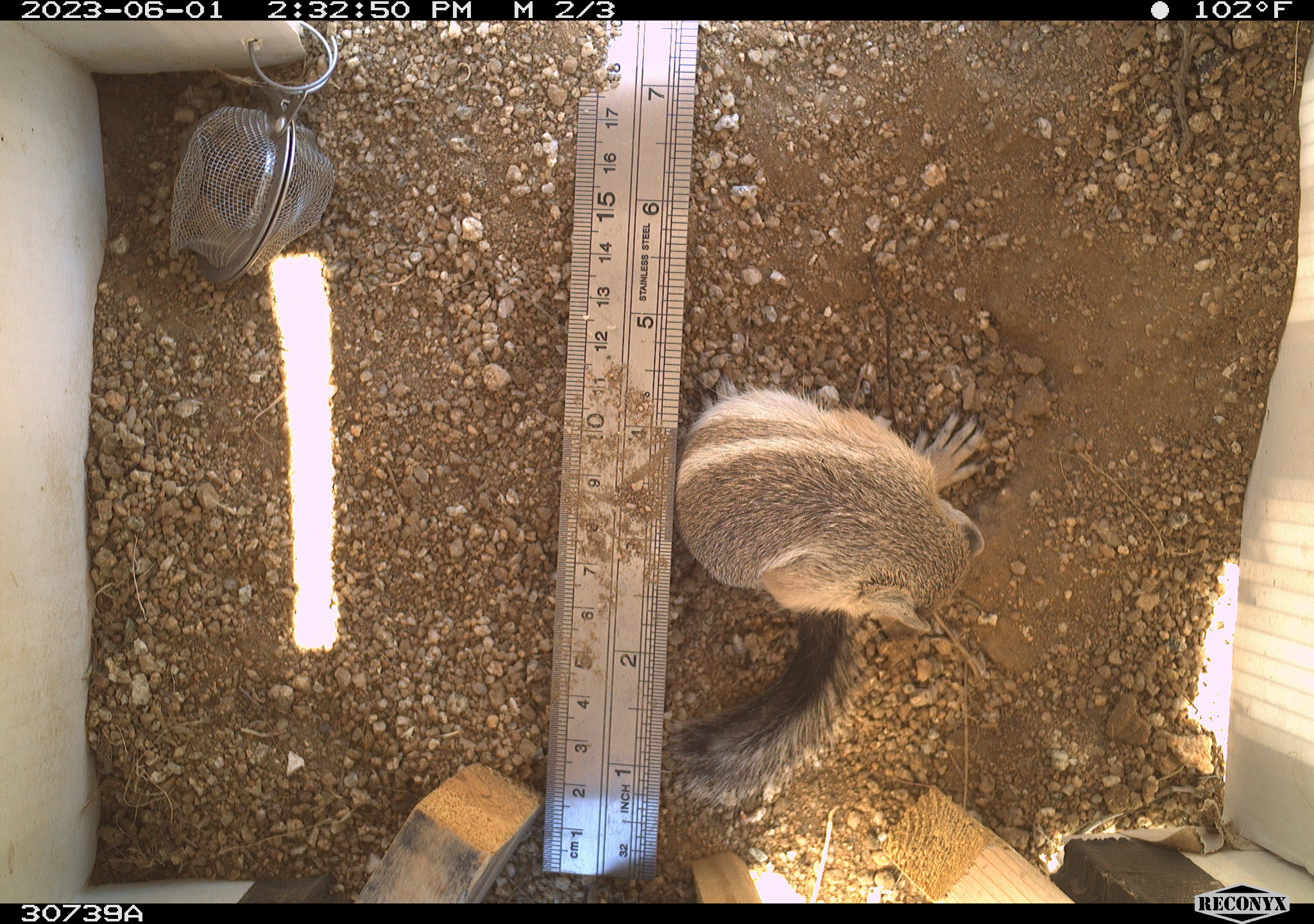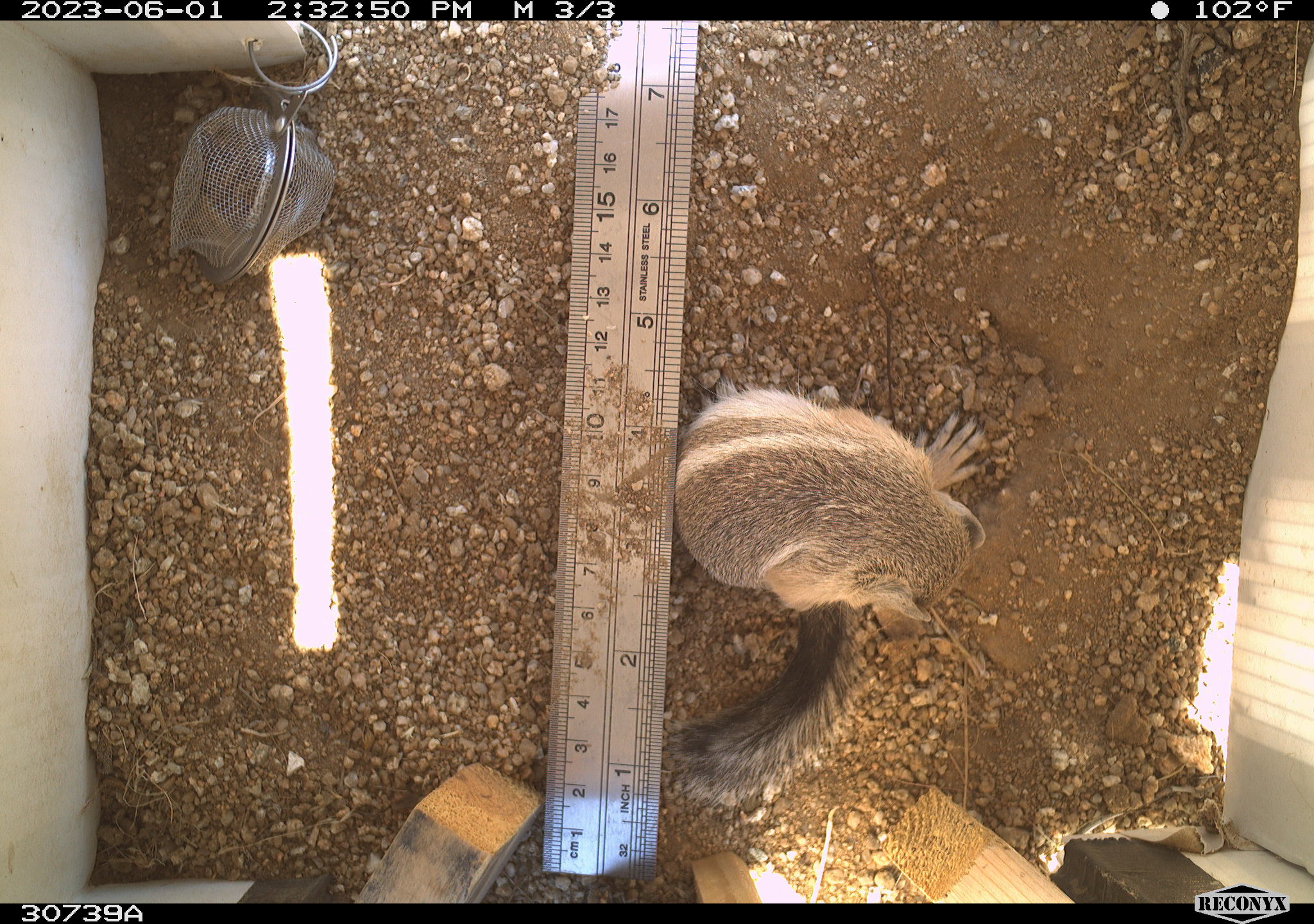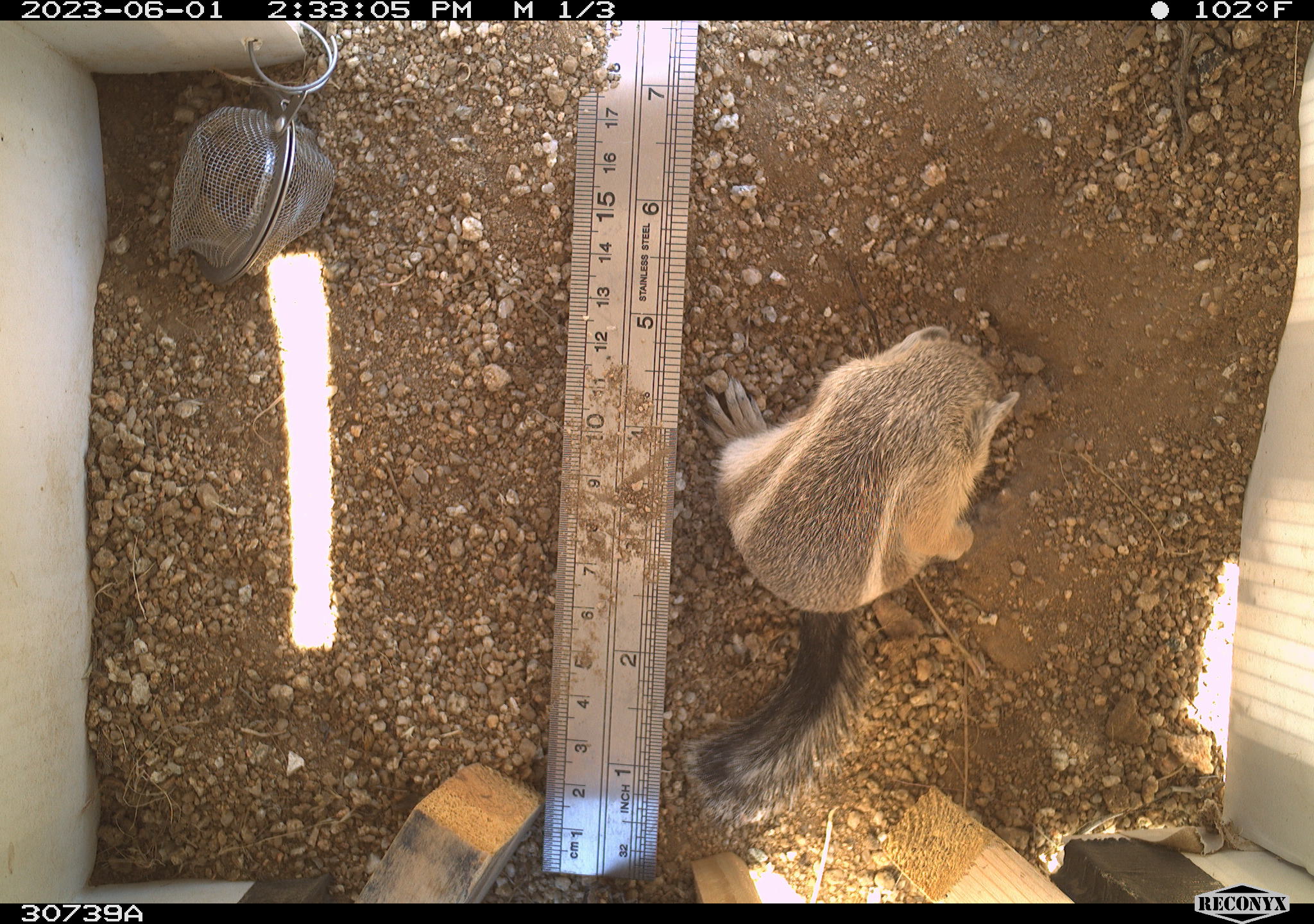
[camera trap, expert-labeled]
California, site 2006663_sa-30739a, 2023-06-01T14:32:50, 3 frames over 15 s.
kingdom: Animalia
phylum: Chordata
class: Mammalia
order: Rodentia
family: Sciuridae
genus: Ammospermophilus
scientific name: Ammospermophilus leucurus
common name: white-tailed antelope squirrel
White-tailed antelope squirrel (Ammospermophilus leucurus).